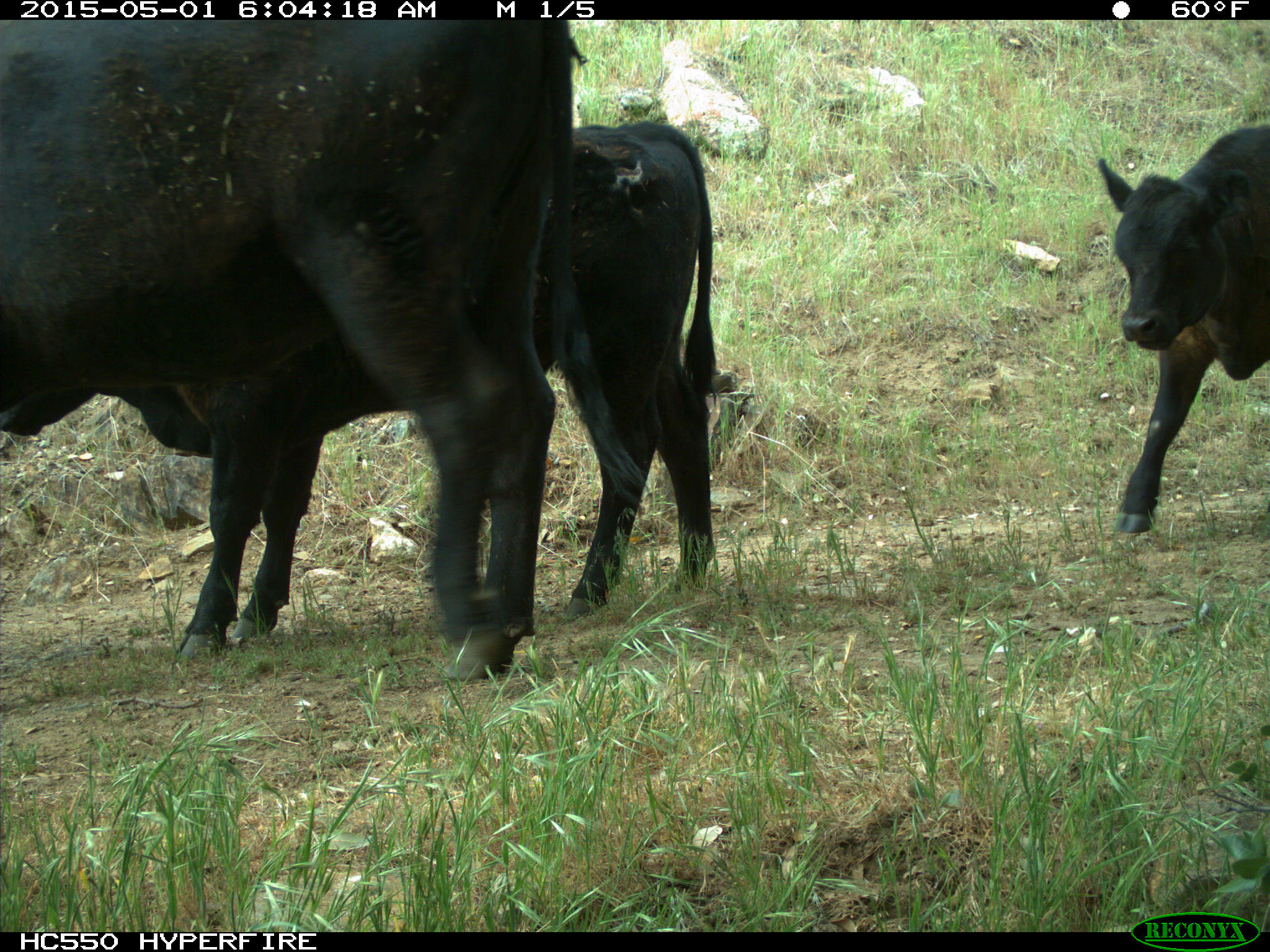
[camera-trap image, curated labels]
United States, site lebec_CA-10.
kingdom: Animalia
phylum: Chordata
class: Mammalia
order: Artiodactyla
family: Bovidae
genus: Bos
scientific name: Bos taurus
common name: domestic cow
Bos taurus (domestic cow).